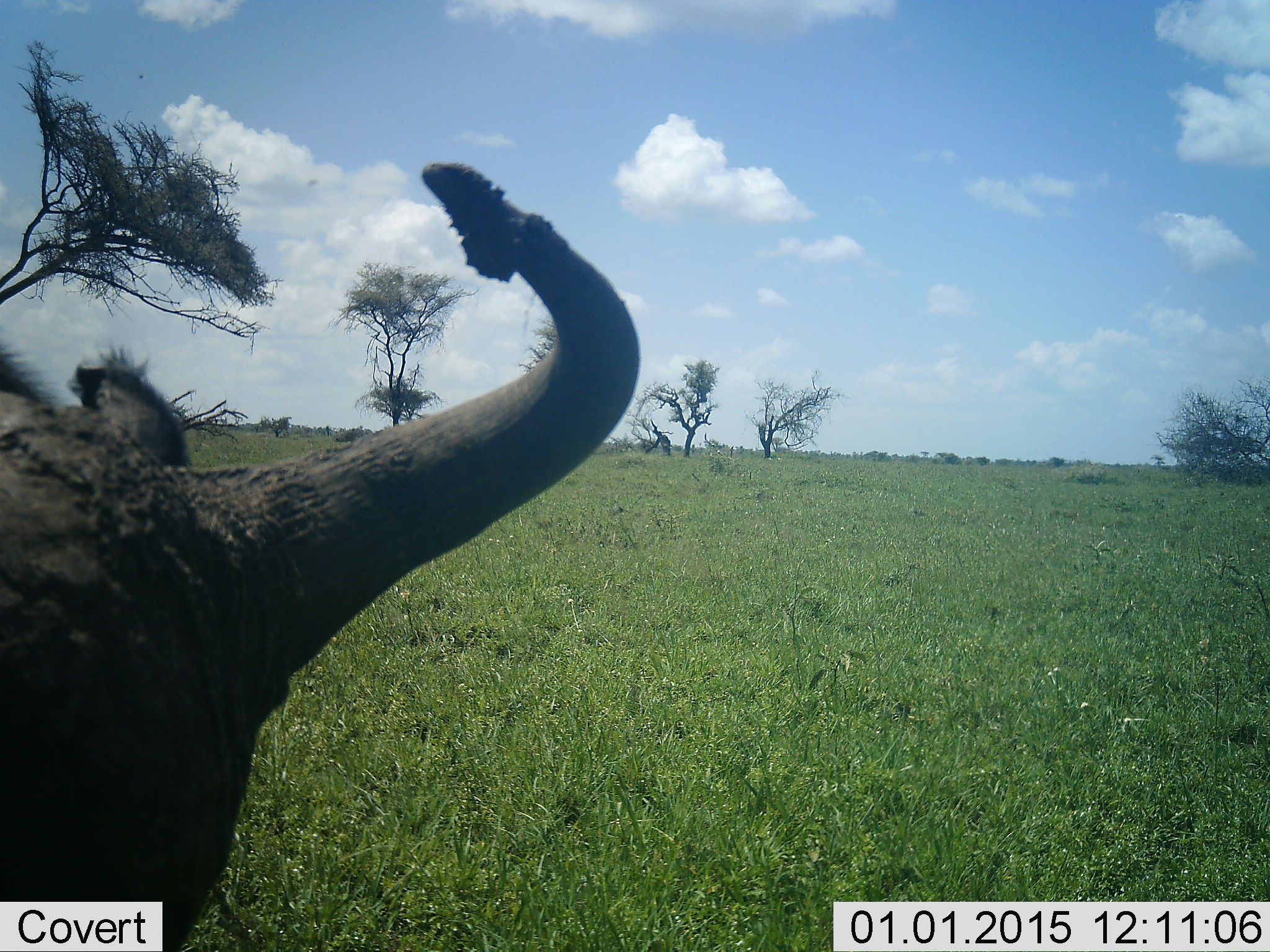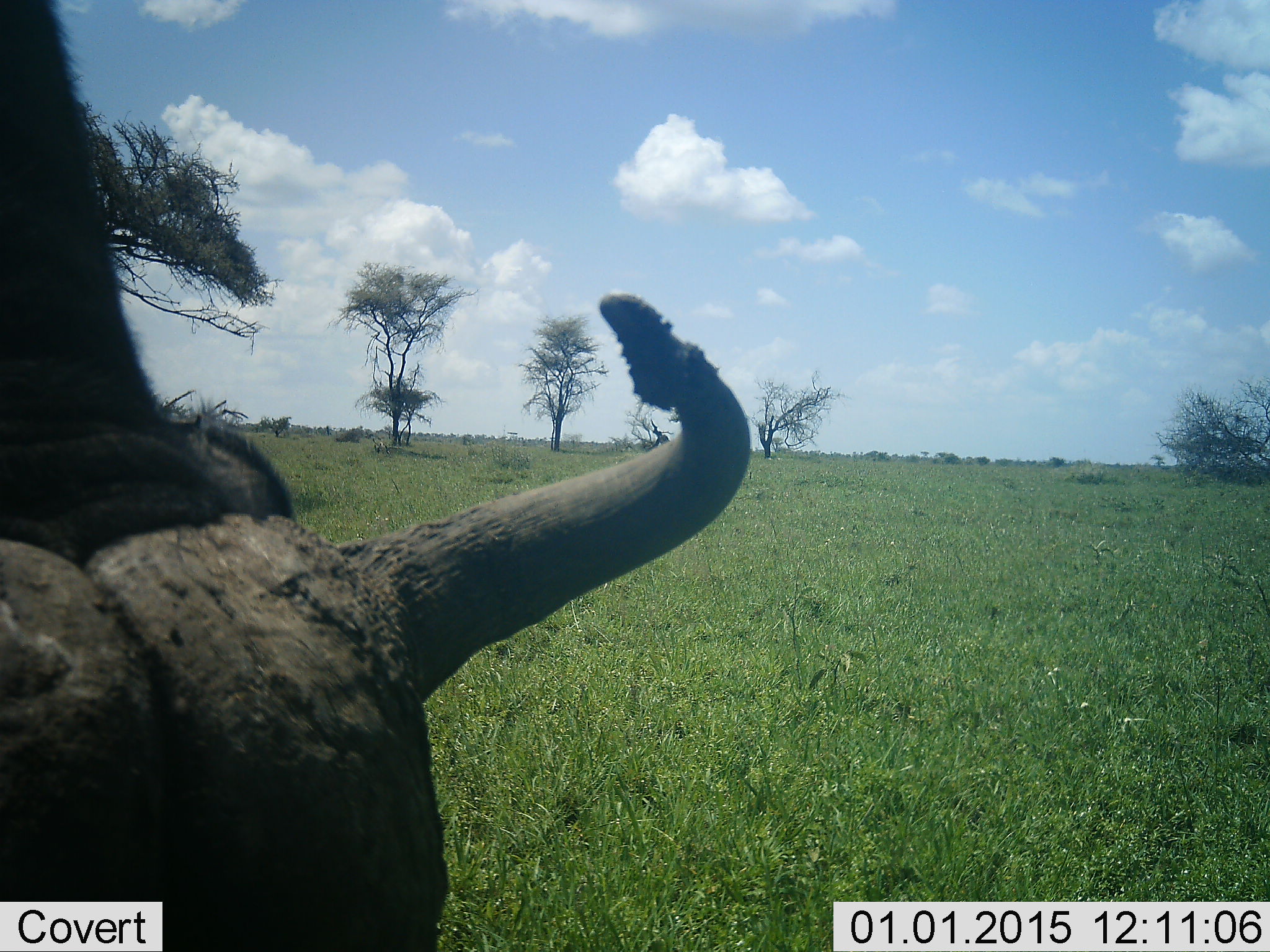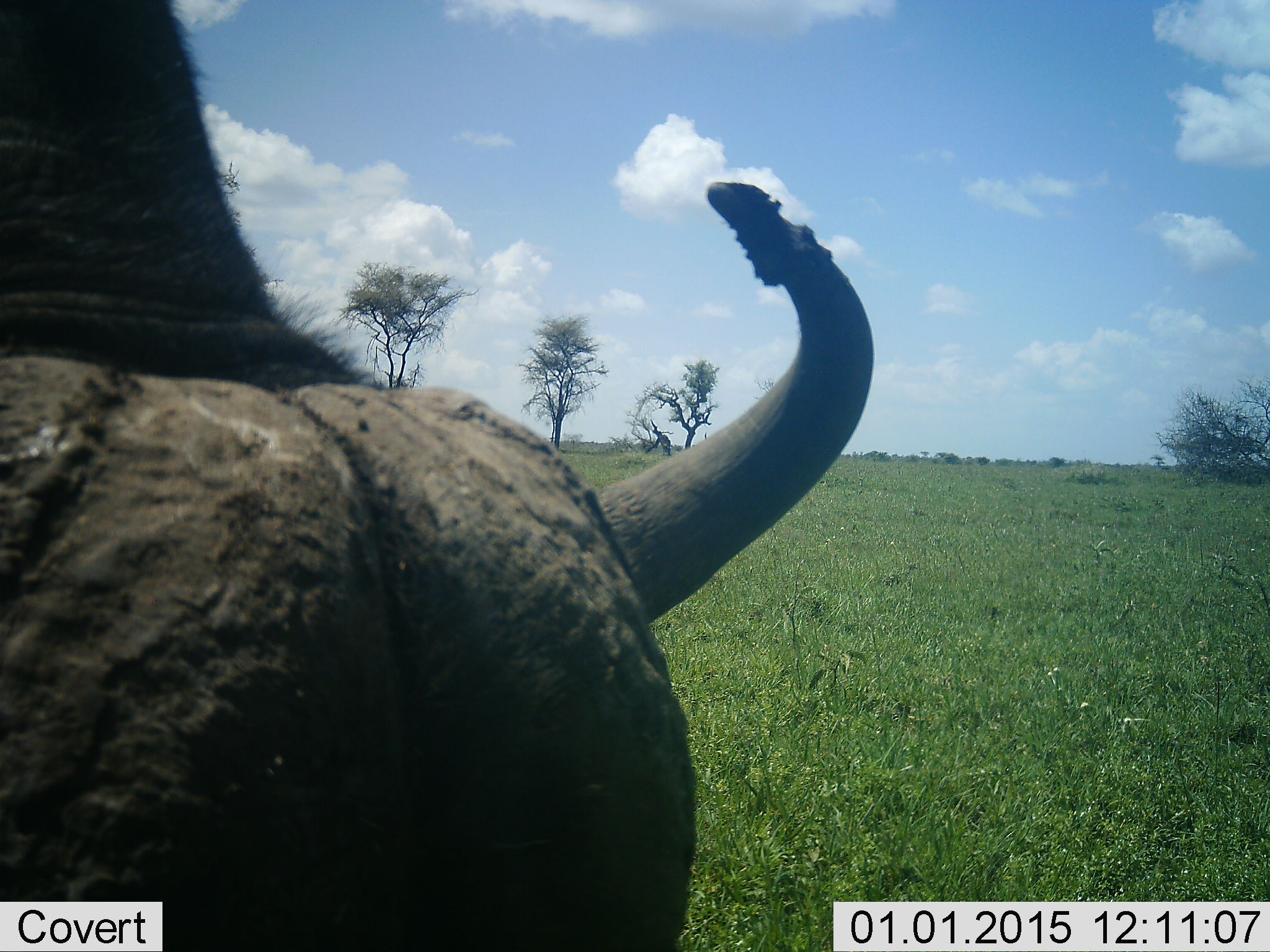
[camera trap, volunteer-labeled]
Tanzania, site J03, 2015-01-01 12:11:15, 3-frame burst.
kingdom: Animalia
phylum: Chordata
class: Mammalia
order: Artiodactyla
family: Bovidae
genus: Syncerus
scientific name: Syncerus caffer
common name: cape buffalo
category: buffalo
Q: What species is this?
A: Buffalo (cape buffalo) (Syncerus caffer).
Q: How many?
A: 1.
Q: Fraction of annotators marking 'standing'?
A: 20%.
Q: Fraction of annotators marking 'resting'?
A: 0%.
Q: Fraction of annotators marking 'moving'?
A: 40%.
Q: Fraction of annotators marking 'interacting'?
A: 10%.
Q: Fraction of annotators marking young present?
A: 0%.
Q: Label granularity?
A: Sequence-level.